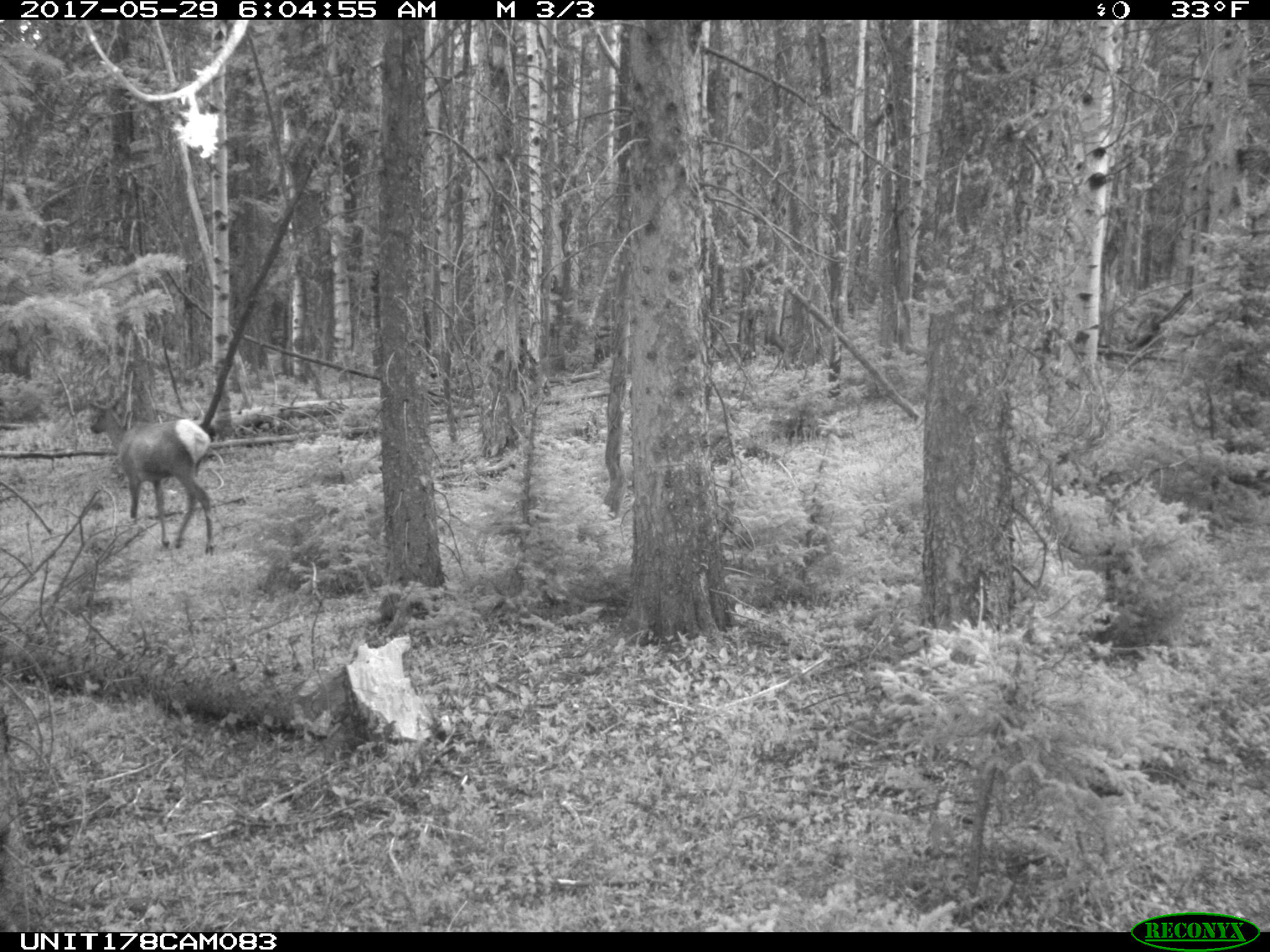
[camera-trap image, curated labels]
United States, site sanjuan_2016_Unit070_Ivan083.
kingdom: Animalia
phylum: Chordata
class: Mammalia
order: Artiodactyla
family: Cervidae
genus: Cervus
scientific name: Cervus elaphus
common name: red deer